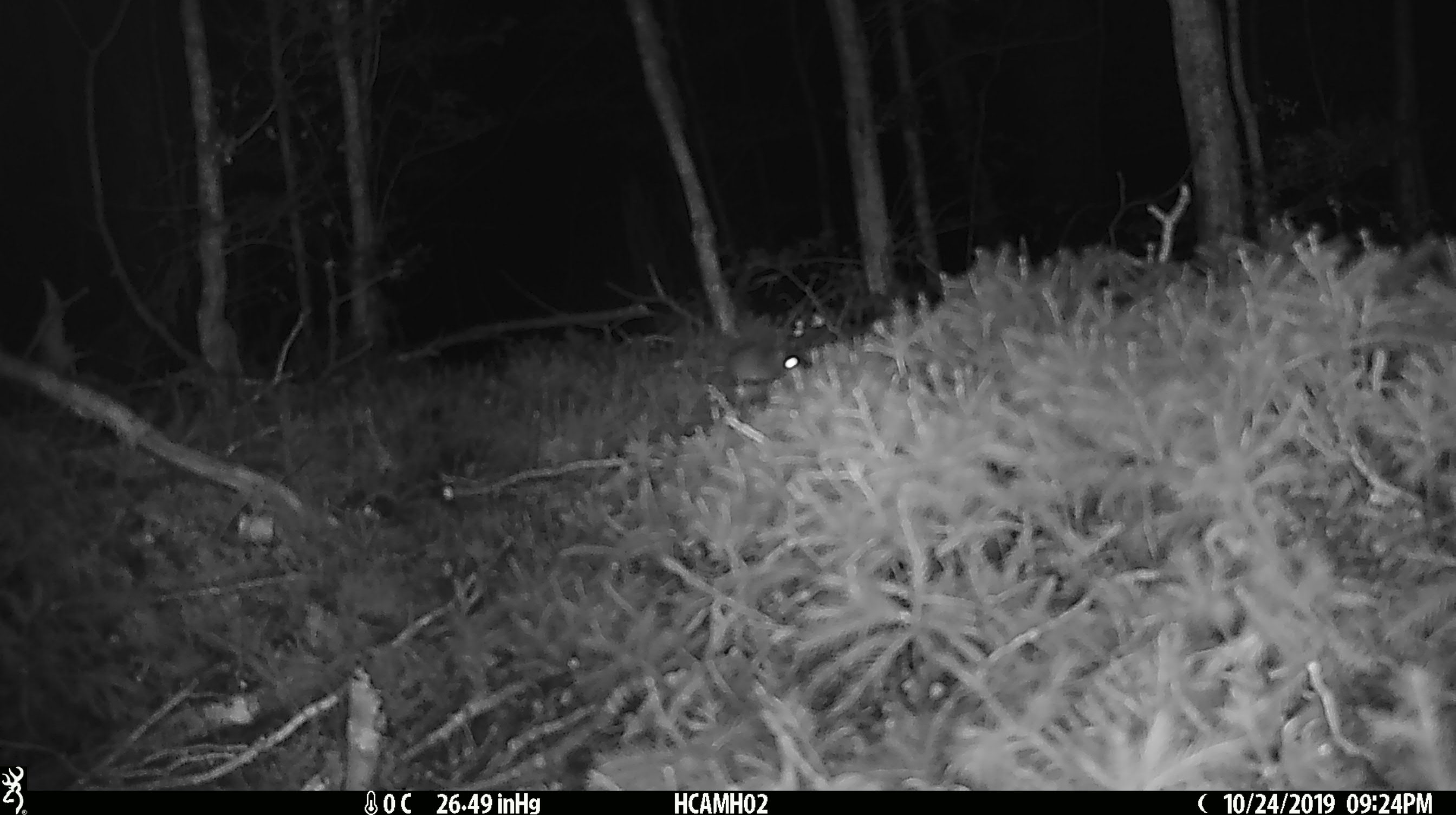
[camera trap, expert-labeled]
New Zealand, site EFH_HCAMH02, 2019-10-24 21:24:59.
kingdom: Animalia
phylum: Chordata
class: Mammalia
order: Rodentia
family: Muridae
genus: Mus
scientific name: Mus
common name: mouse